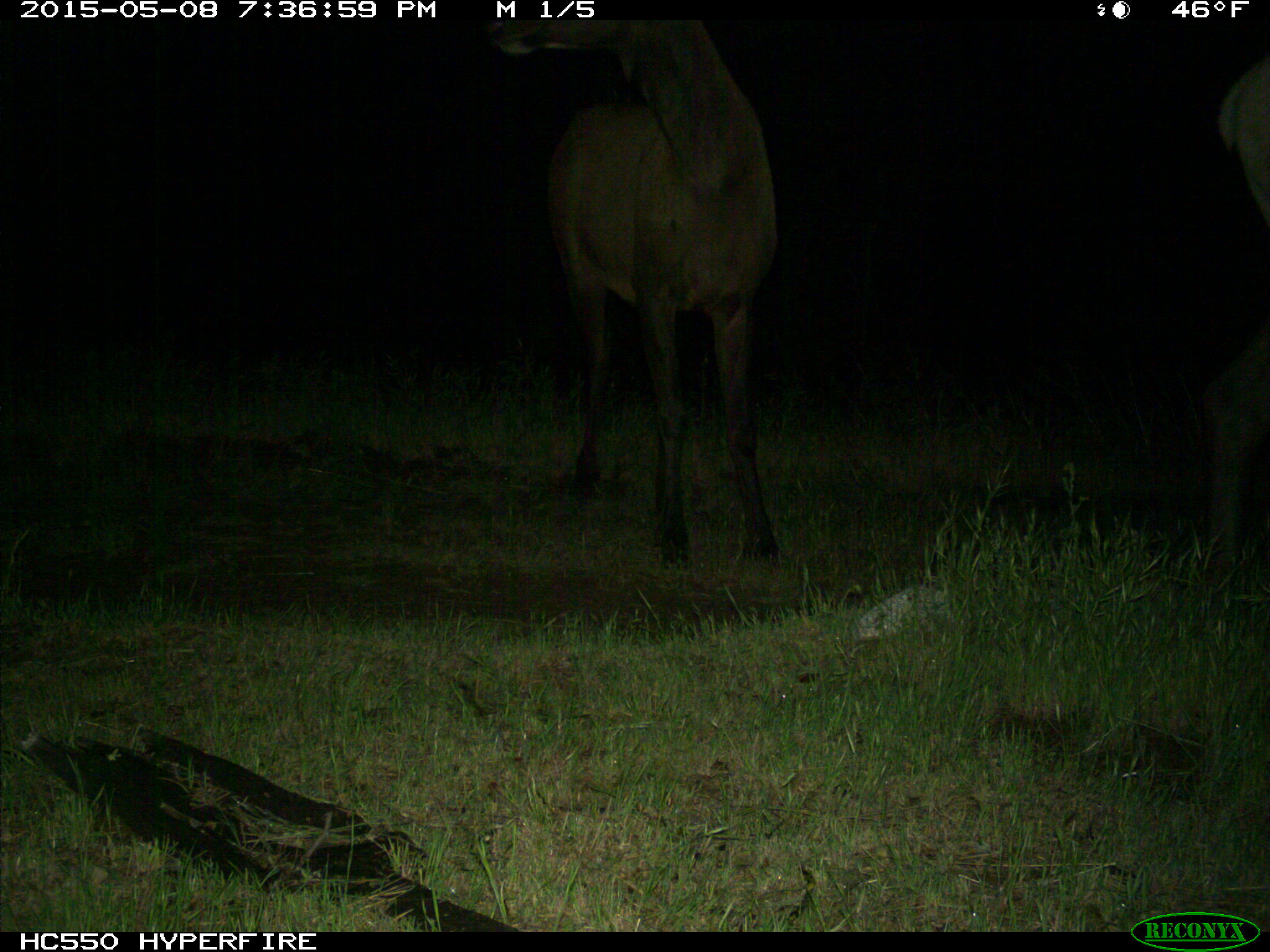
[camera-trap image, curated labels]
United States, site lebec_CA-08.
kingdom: Animalia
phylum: Chordata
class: Mammalia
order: Artiodactyla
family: Cervidae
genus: Cervus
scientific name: Cervus canadensis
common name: elk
Cervus canadensis (elk).